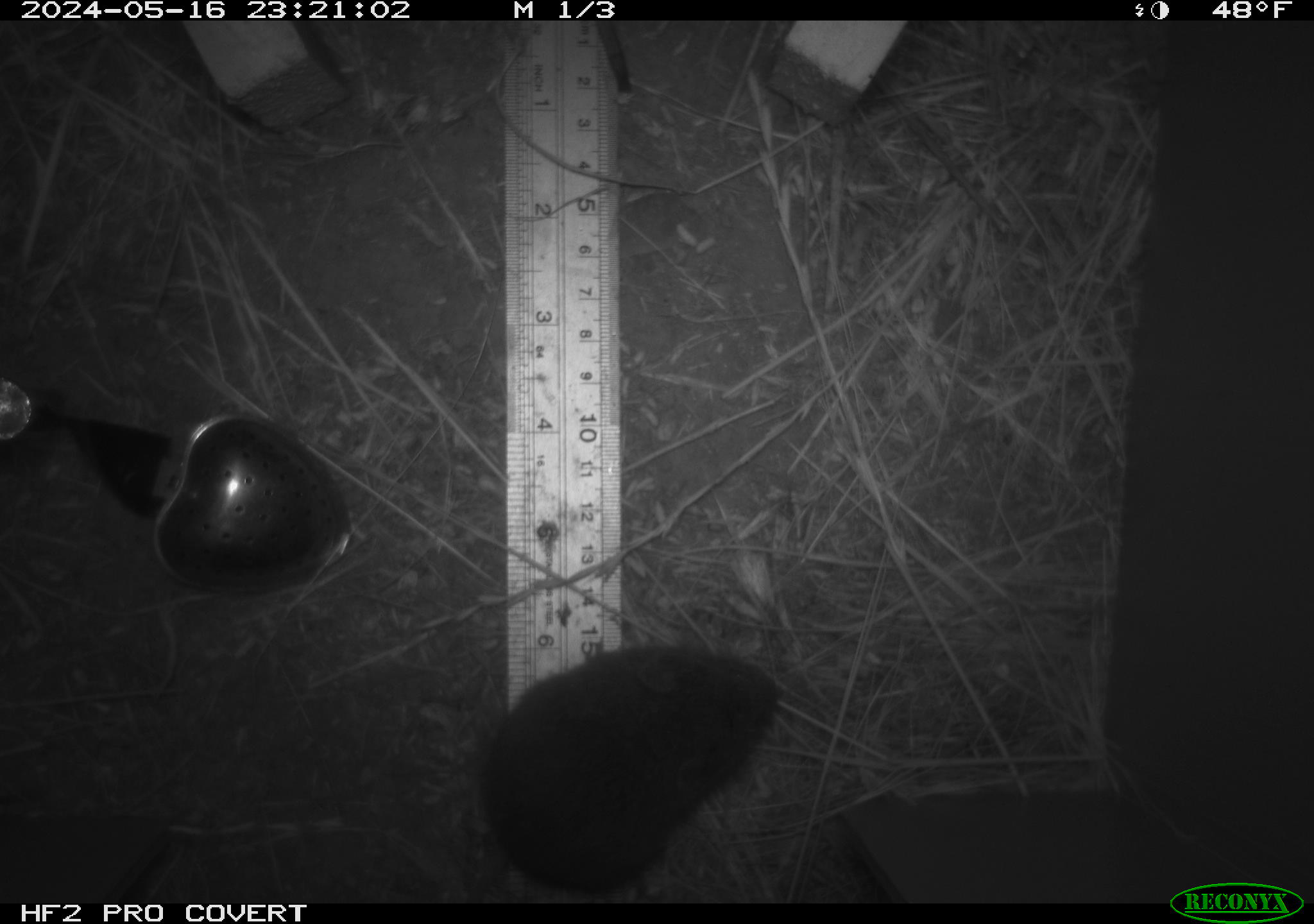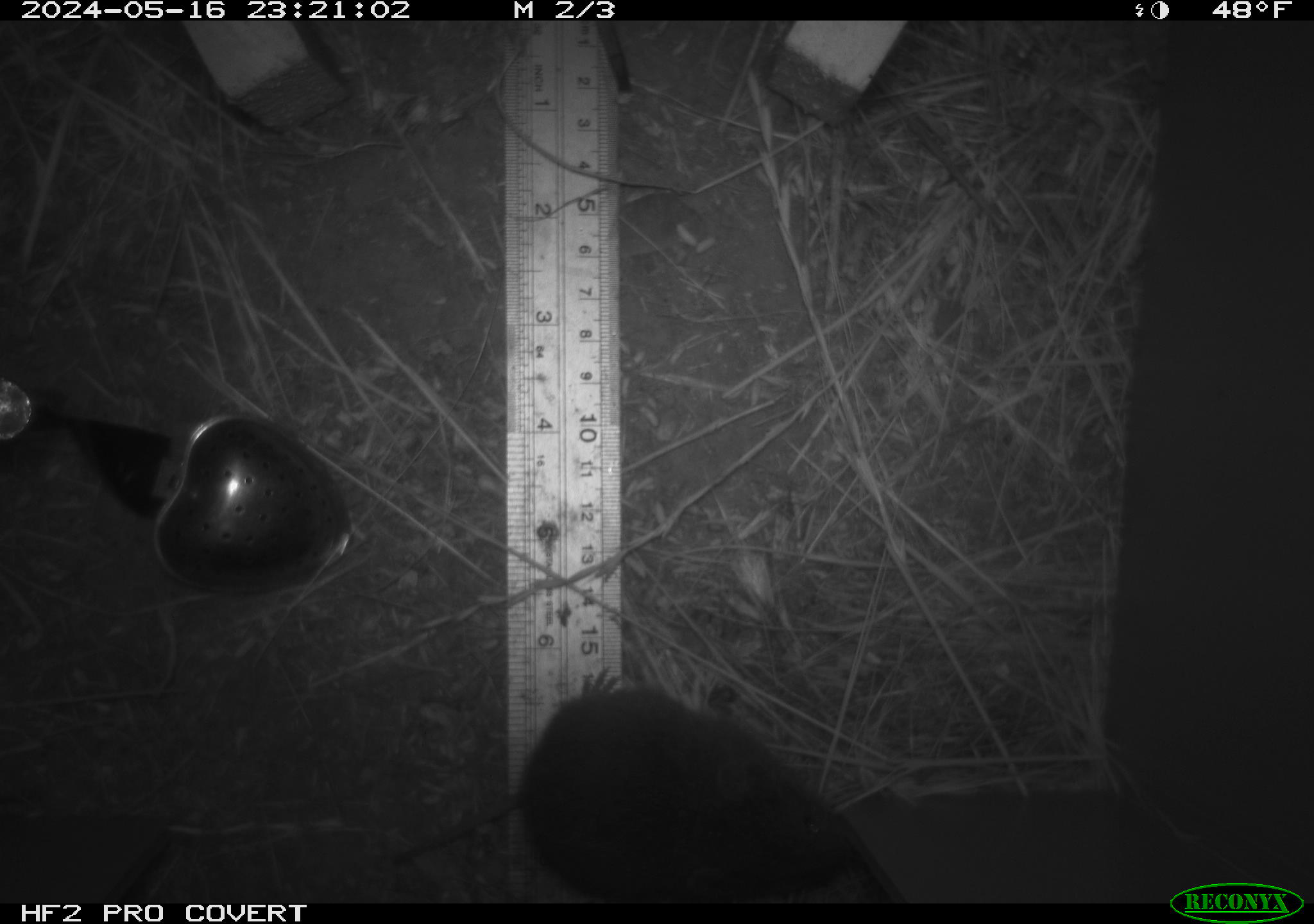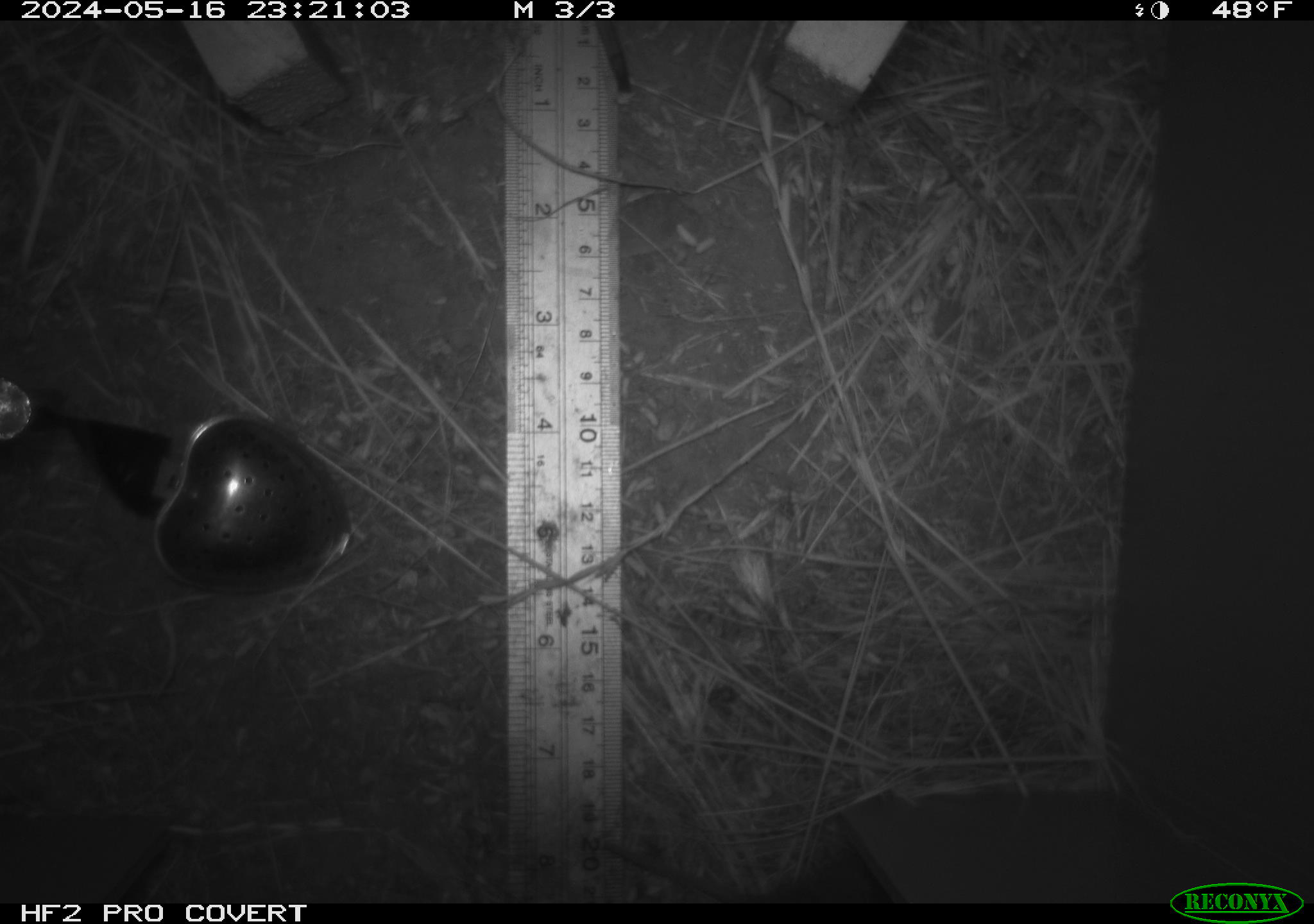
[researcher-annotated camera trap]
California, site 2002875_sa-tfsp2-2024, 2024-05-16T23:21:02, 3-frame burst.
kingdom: Animalia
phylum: Chordata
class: Mammalia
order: Rodentia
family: Cricetidae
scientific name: Arvicolinae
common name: voles, lemmings, and muskrats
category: arvicolinae subfamily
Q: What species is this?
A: Arvicolinae subfamily (voles, lemmings, and muskrats) (Arvicolinae).